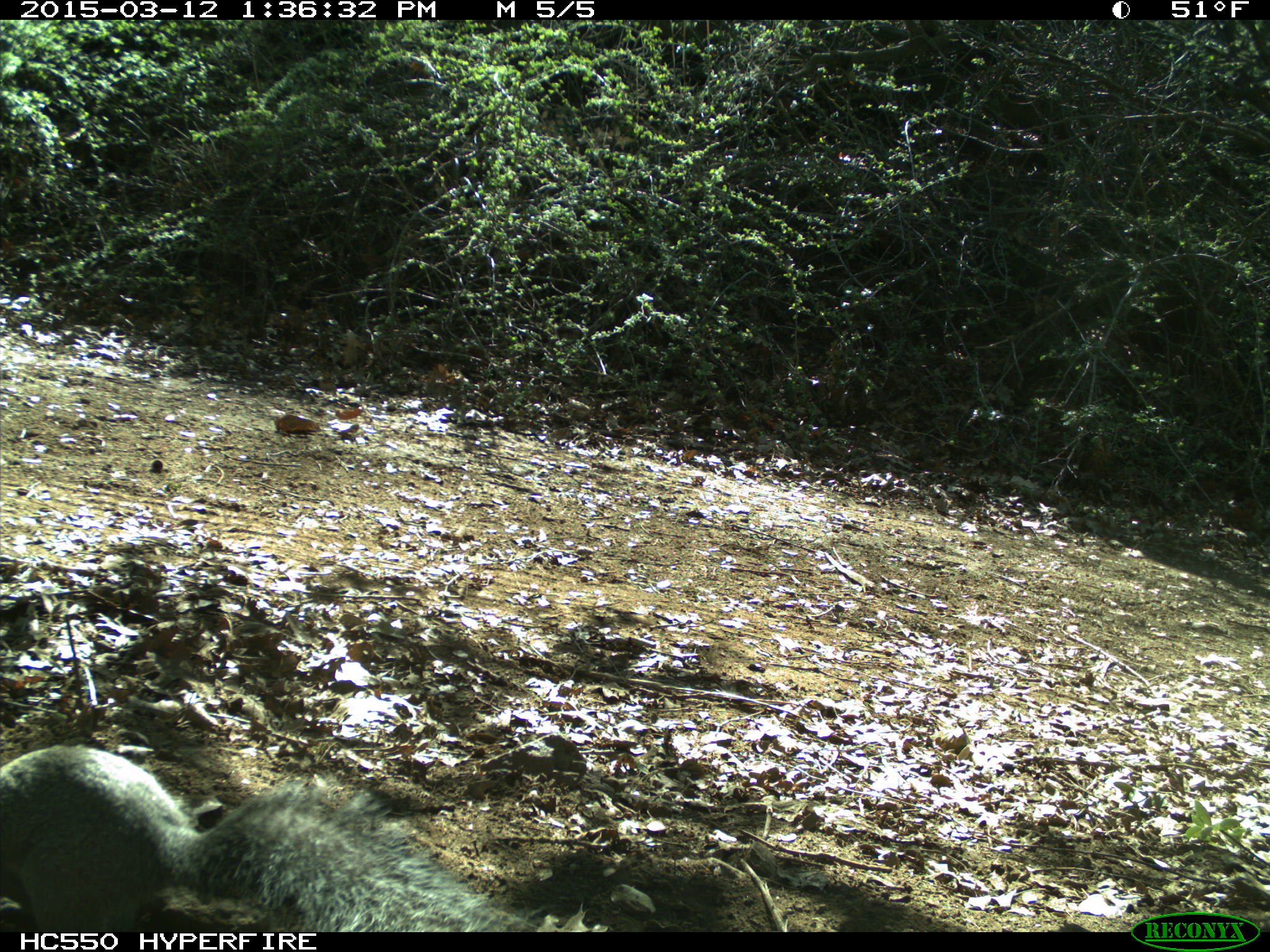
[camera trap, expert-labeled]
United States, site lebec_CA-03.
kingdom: Animalia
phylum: Chordata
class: Mammalia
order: Rodentia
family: Sciuridae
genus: Sciurus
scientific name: Sciurus carolinensis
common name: eastern gray squirrel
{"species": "Sciurus carolinensis (eastern gray squirrel)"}